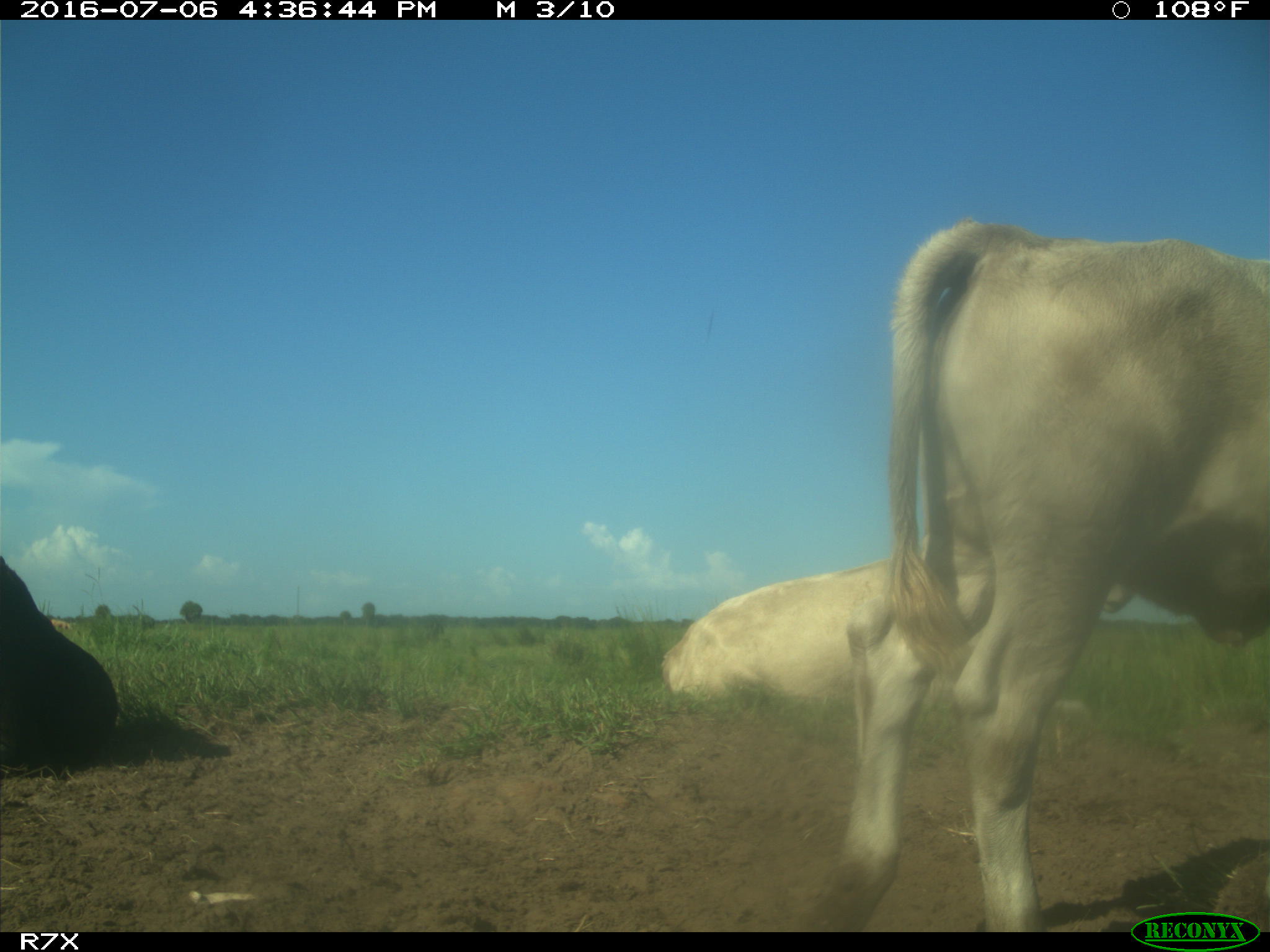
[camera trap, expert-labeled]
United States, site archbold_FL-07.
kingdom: Animalia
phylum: Chordata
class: Mammalia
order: Artiodactyla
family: Bovidae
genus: Bos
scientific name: Bos taurus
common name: domestic cow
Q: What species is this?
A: Bos taurus (domestic cow).